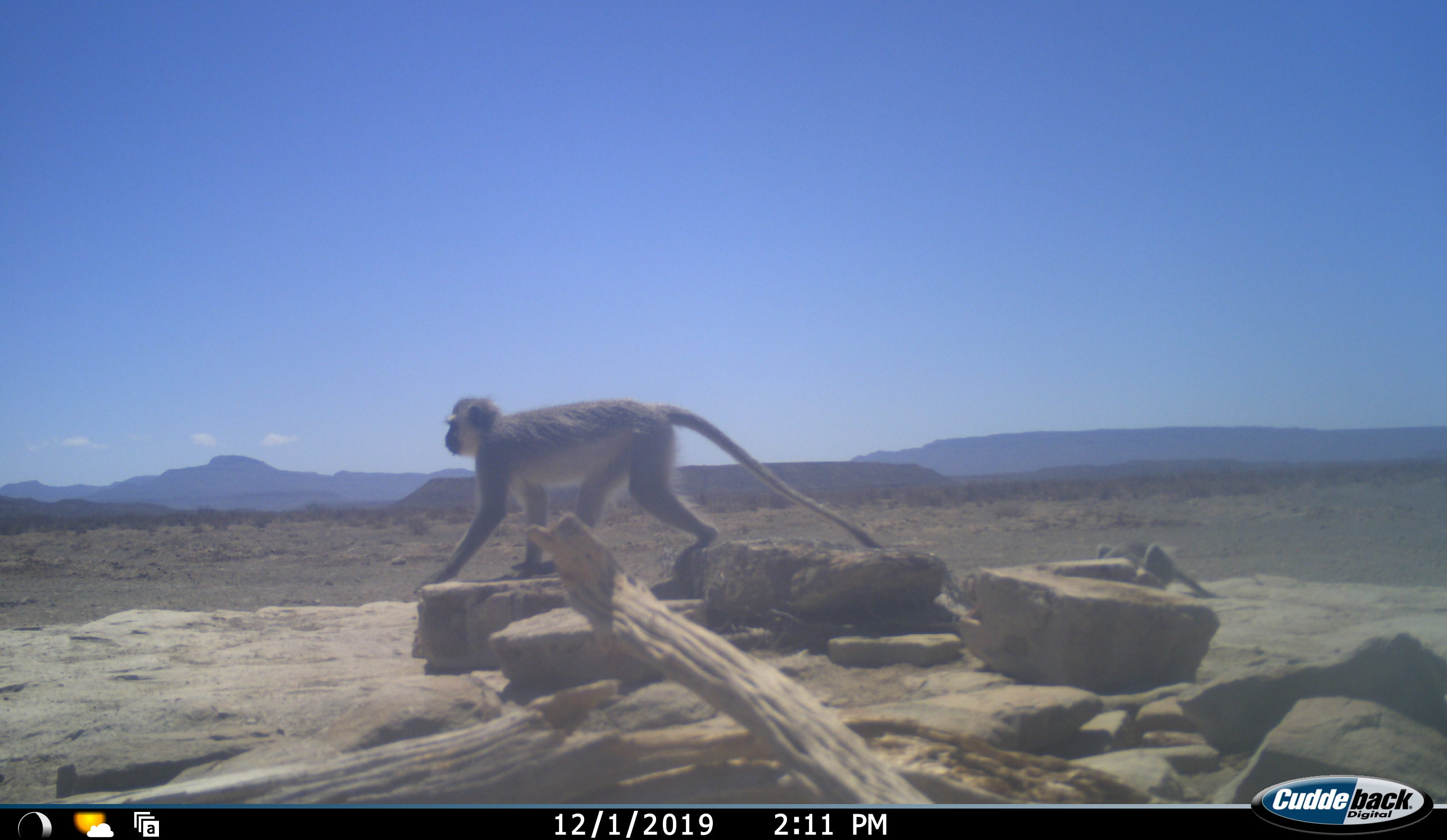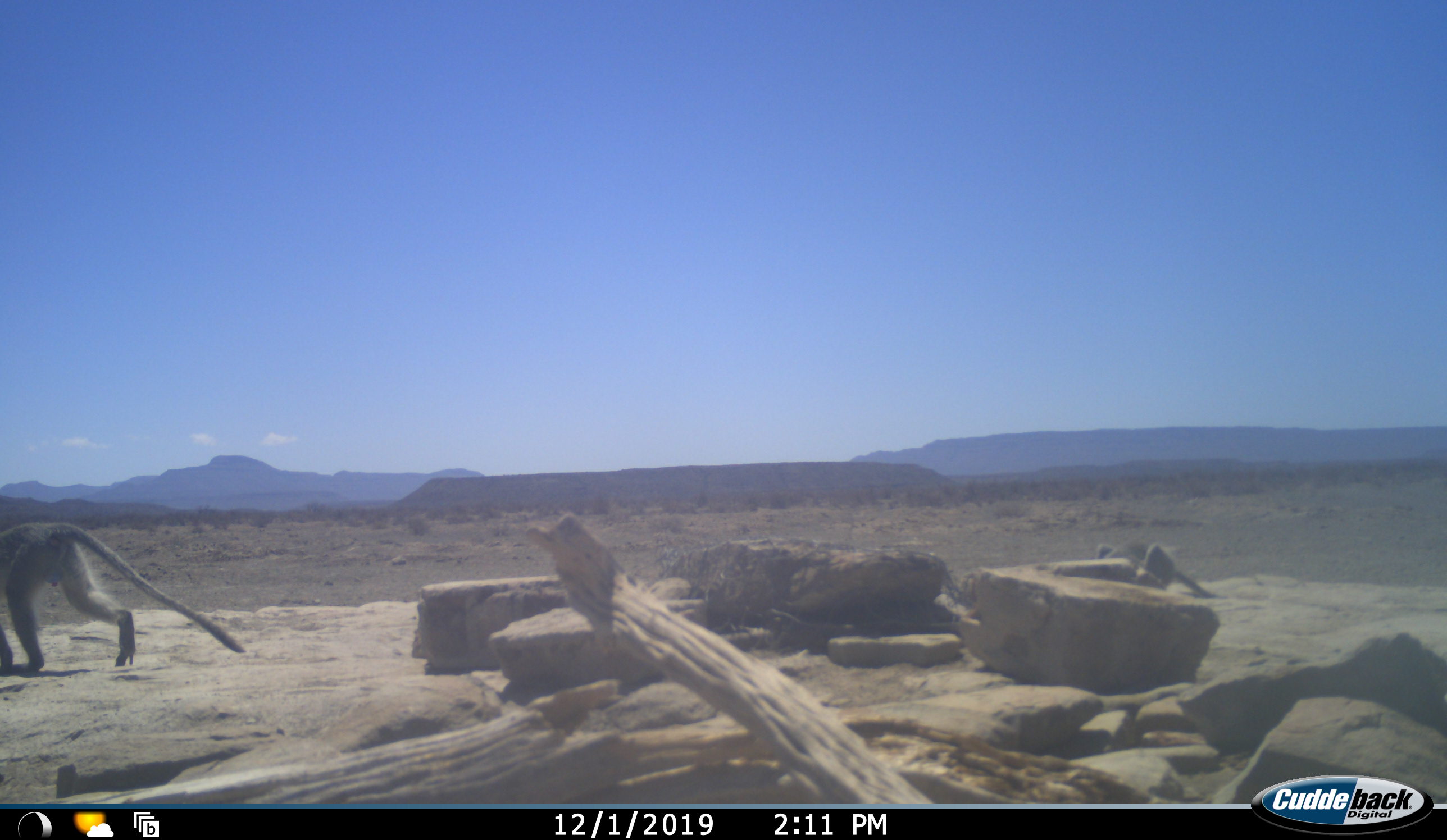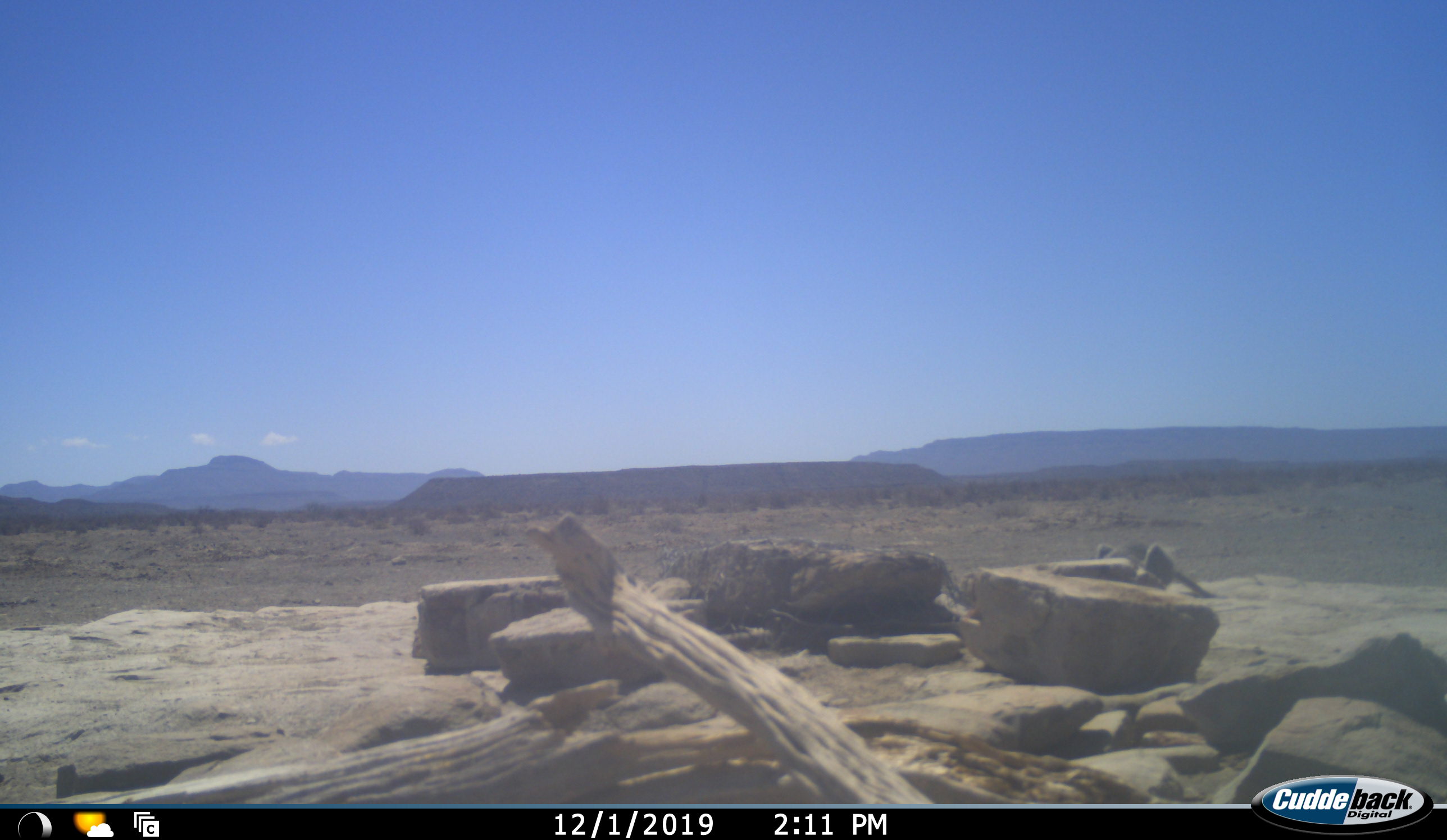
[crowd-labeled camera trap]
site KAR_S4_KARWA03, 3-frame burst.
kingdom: Animalia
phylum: Chordata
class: Mammalia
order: Primates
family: Cercopithecidae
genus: Chlorocebus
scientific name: Chlorocebus pygerythrus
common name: vervet monkey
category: monkeyvervet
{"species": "monkeyvervet (vervet monkey) (Chlorocebus pygerythrus)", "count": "2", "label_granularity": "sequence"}